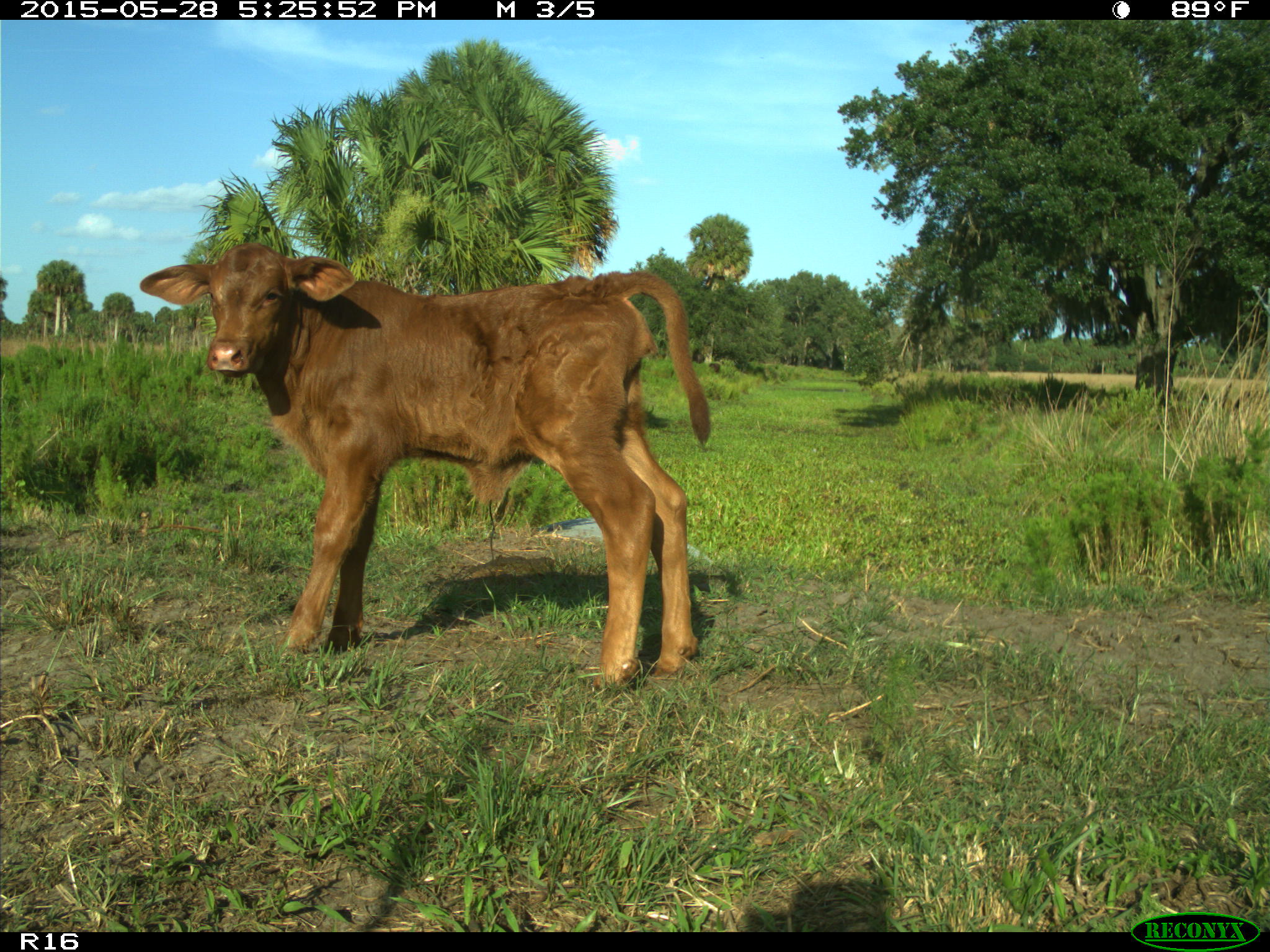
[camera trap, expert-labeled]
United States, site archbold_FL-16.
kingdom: Animalia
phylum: Chordata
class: Mammalia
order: Artiodactyla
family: Bovidae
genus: Bos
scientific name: Bos taurus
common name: domestic cow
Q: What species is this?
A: Bos taurus (domestic cow).